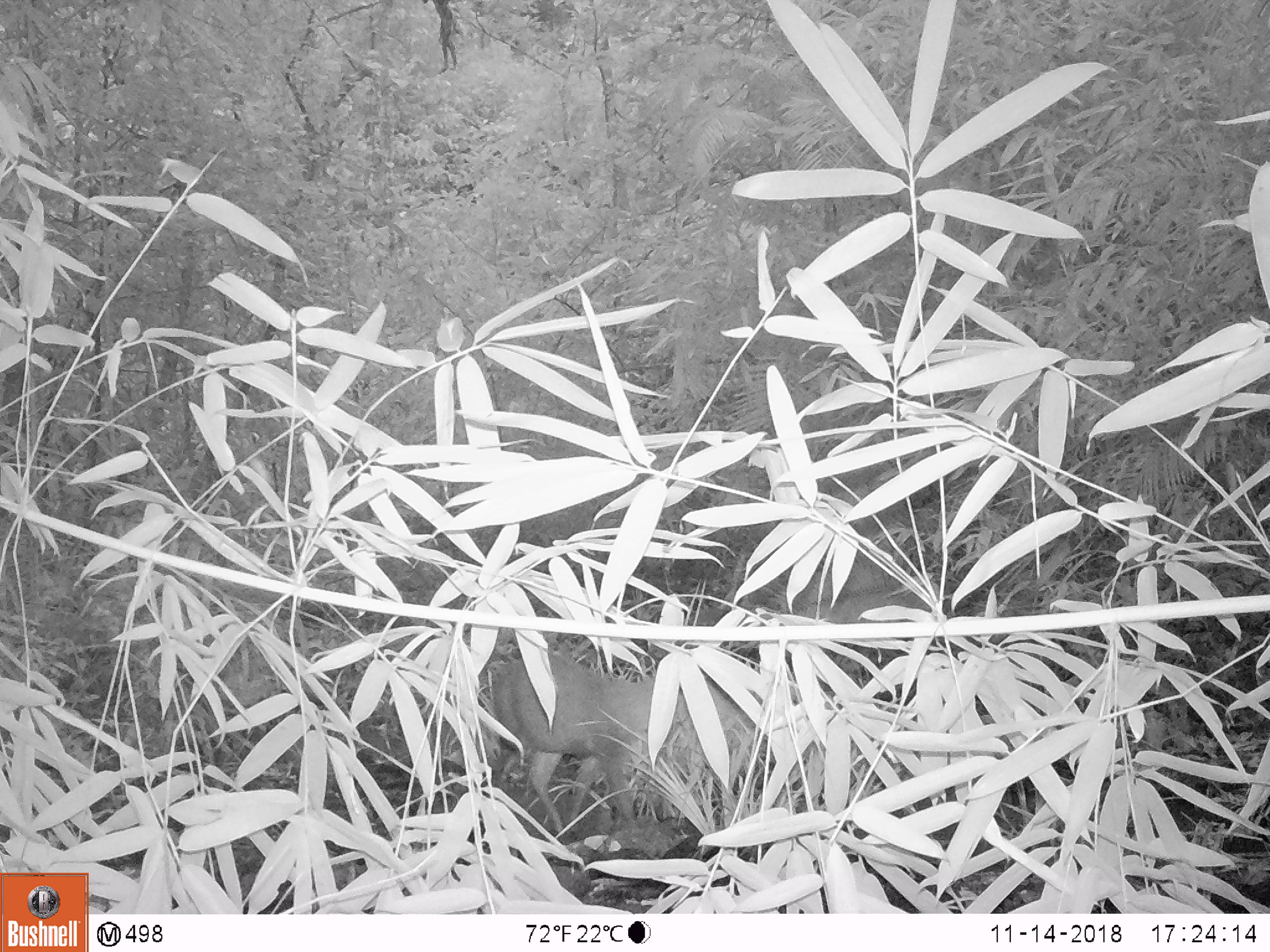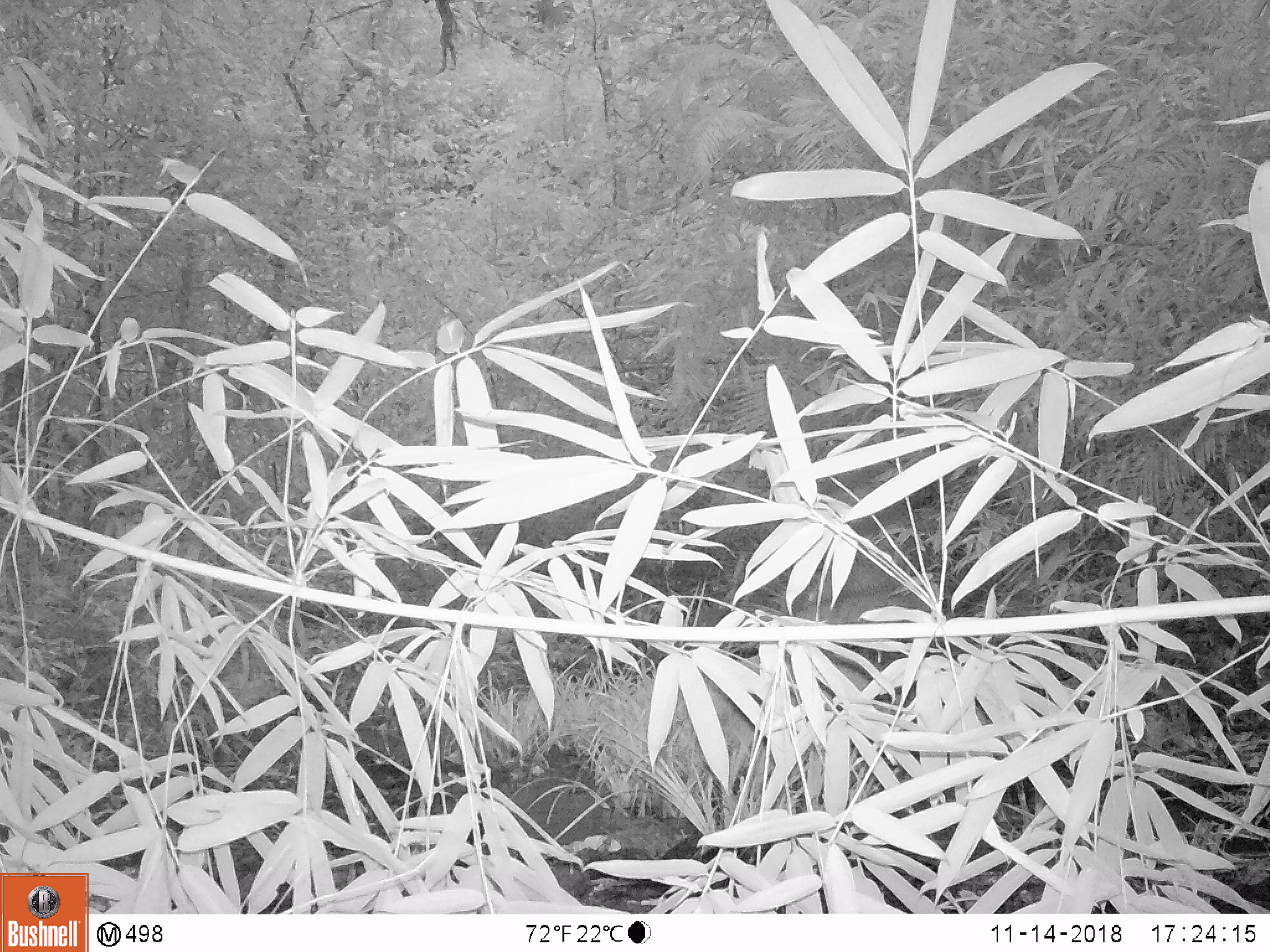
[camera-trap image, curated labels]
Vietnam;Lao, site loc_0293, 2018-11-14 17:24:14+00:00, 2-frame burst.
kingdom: Animalia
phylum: Chordata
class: Mammalia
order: Artiodactyla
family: Cervidae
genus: Muntiacus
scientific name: Muntiacus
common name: muntjacs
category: unidentified muntjac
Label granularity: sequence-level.